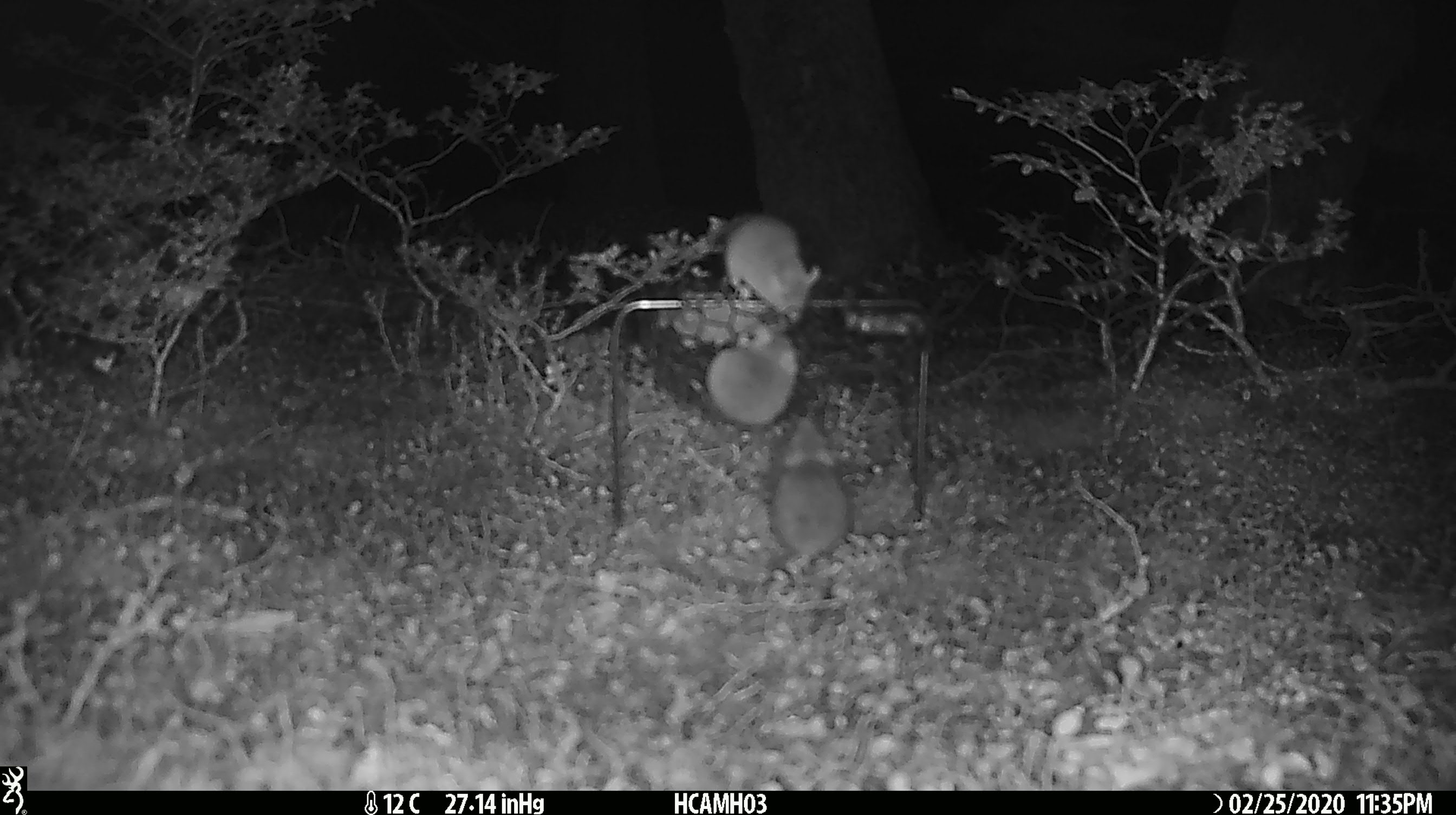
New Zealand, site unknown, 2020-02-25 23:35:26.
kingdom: Animalia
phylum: Chordata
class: Mammalia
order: Rodentia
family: Muridae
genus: Mus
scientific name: Mus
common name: mouse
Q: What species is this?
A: Mouse (Mus).